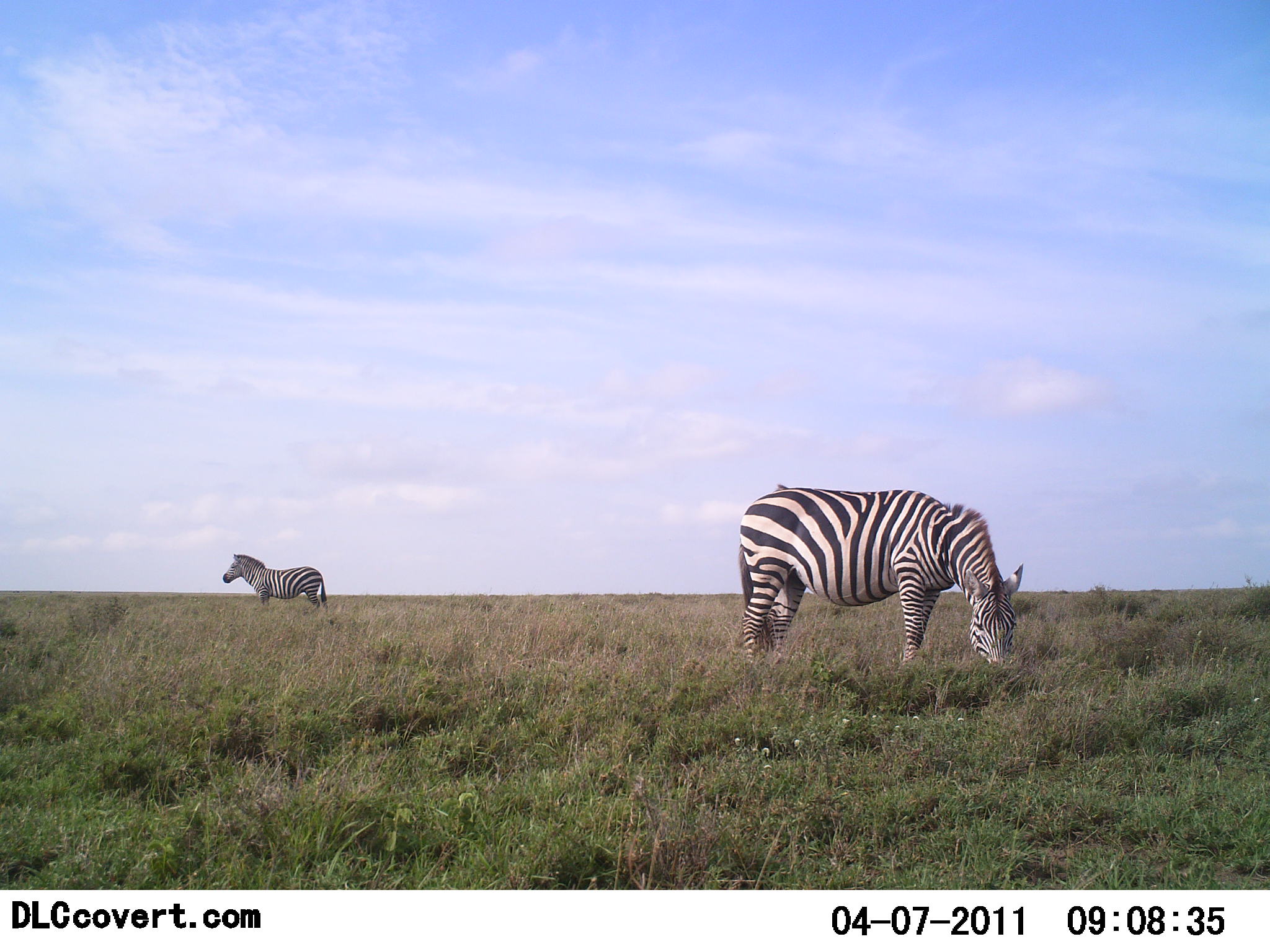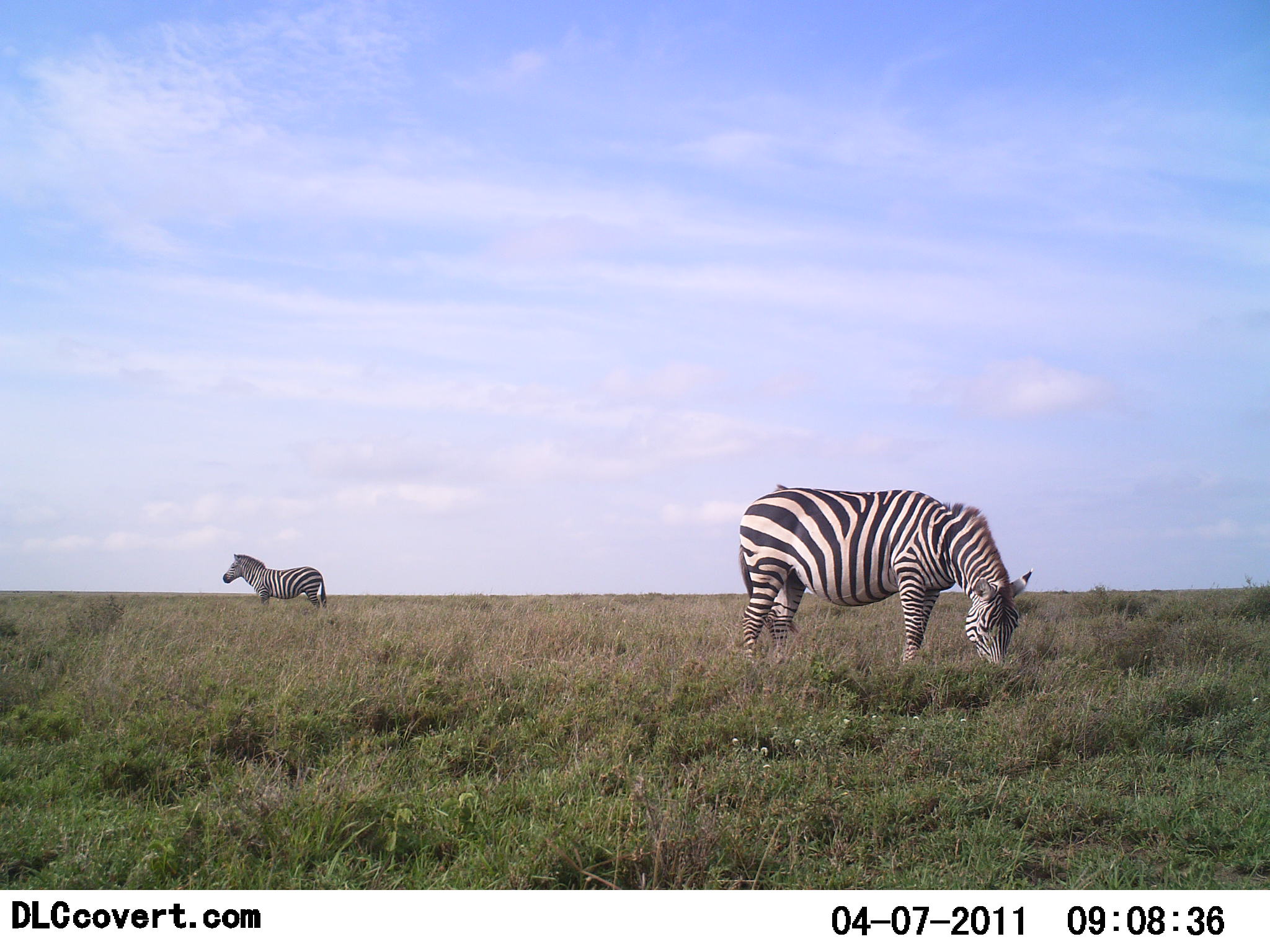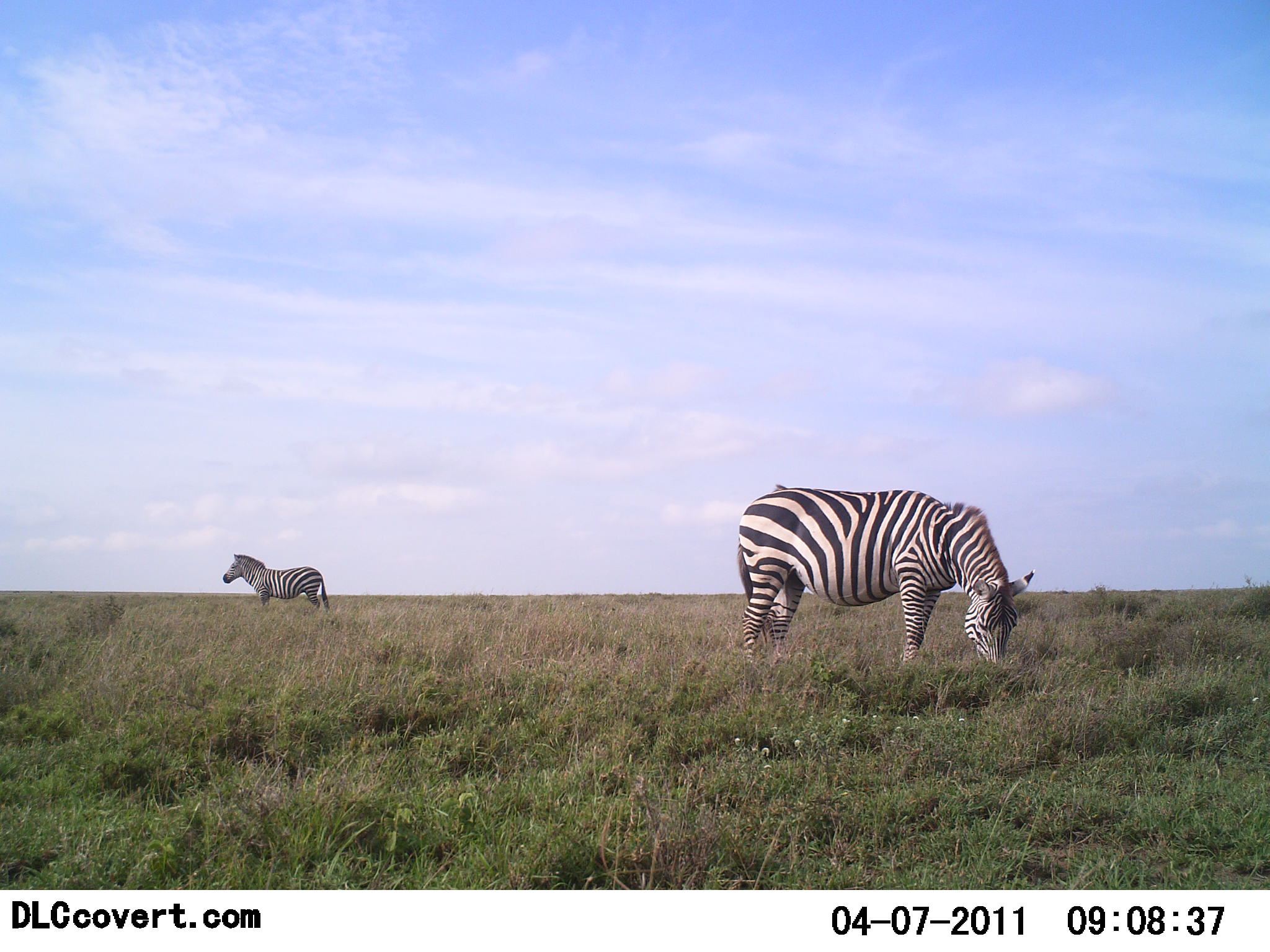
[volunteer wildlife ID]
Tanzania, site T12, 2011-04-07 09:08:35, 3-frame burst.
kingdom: Animalia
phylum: Chordata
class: Mammalia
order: Perissodactyla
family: Equidae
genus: Equus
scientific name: Equus quagga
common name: plains zebra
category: zebra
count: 2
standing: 91%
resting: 0%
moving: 0%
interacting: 0%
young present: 0%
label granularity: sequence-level